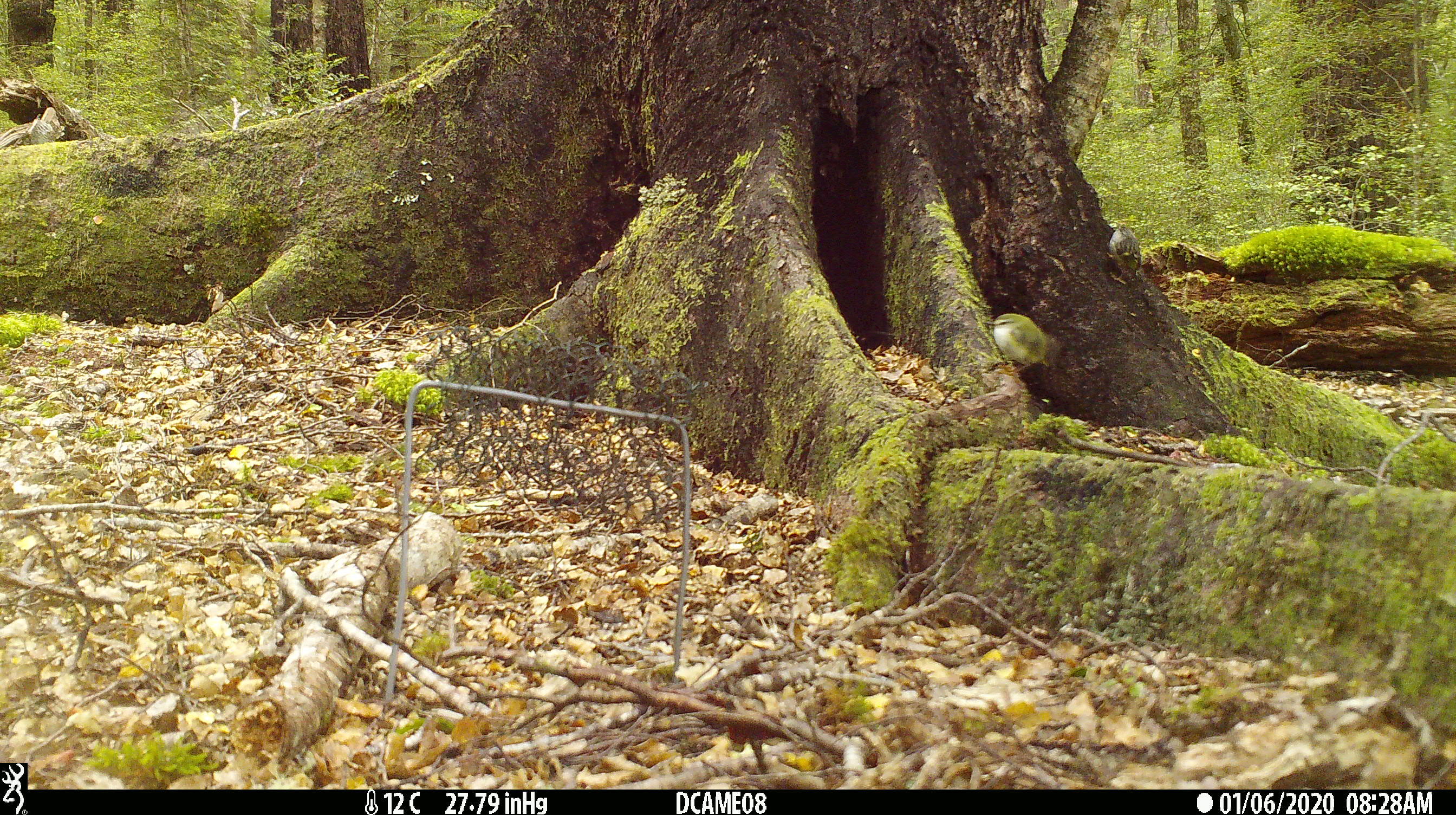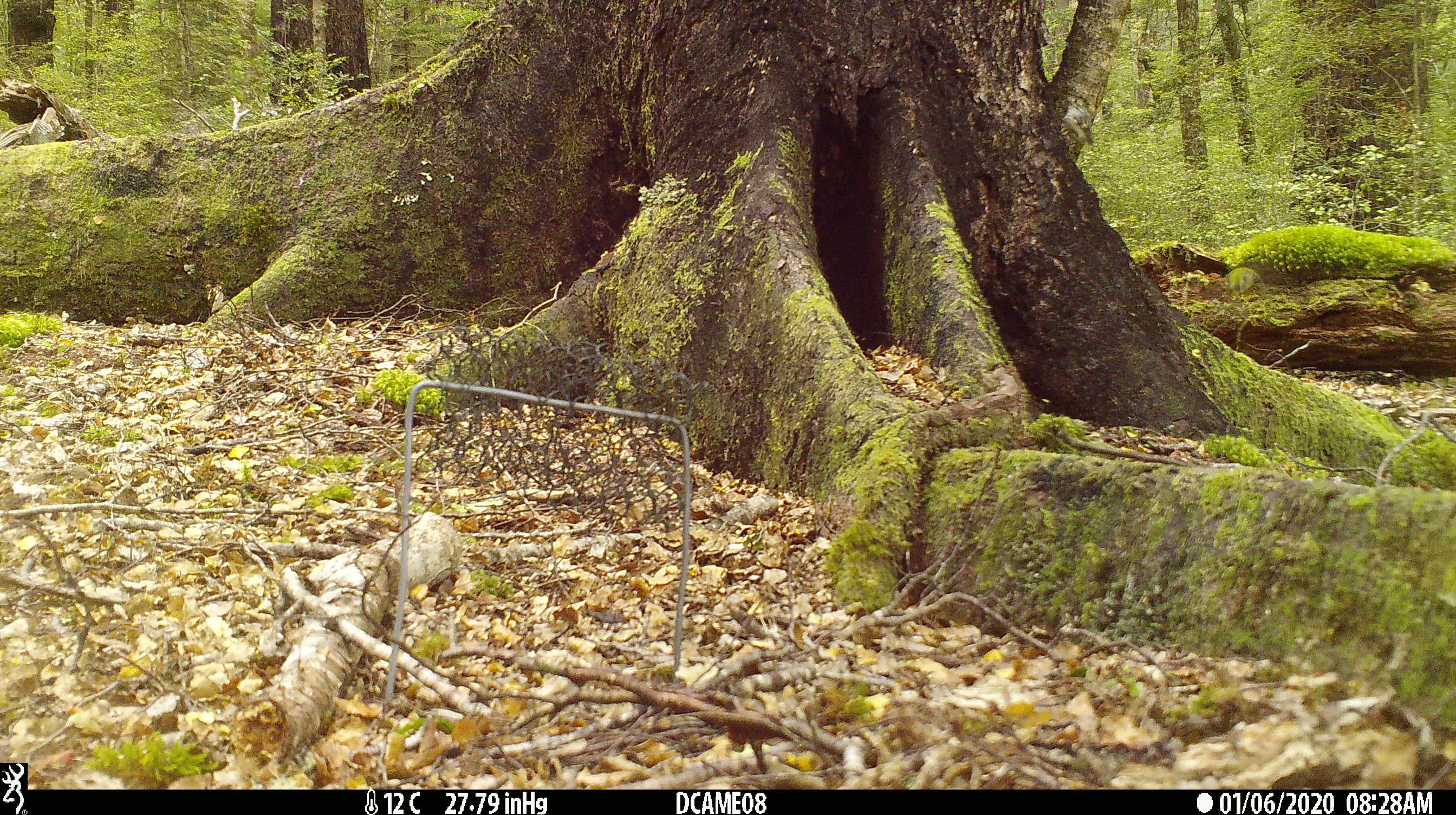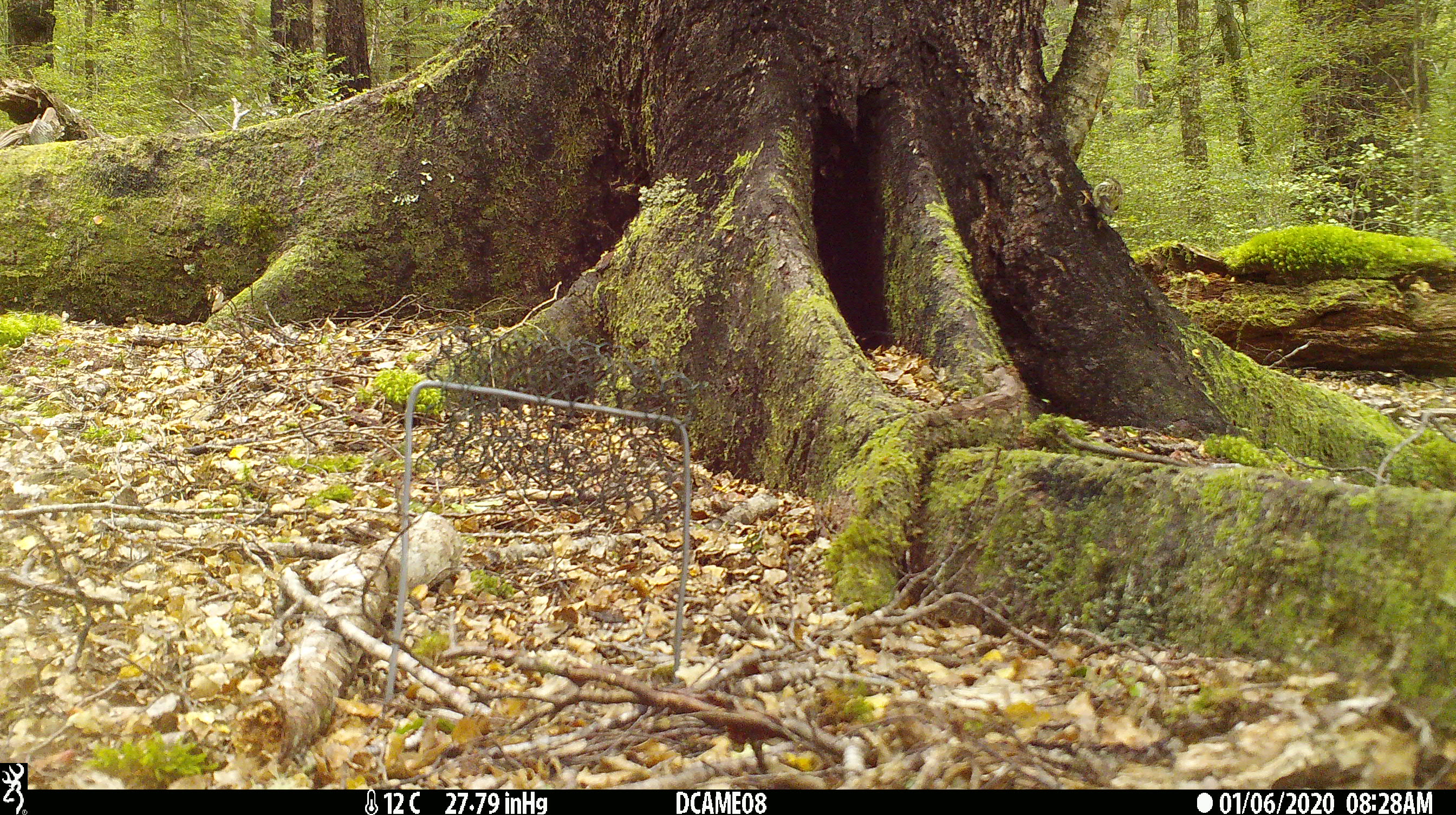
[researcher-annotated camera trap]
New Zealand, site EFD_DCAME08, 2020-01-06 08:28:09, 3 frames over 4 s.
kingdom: Animalia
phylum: Chordata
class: Aves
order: Passeriformes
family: Acanthisittidae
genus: Acanthisitta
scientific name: Acanthisitta chloris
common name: rifleman